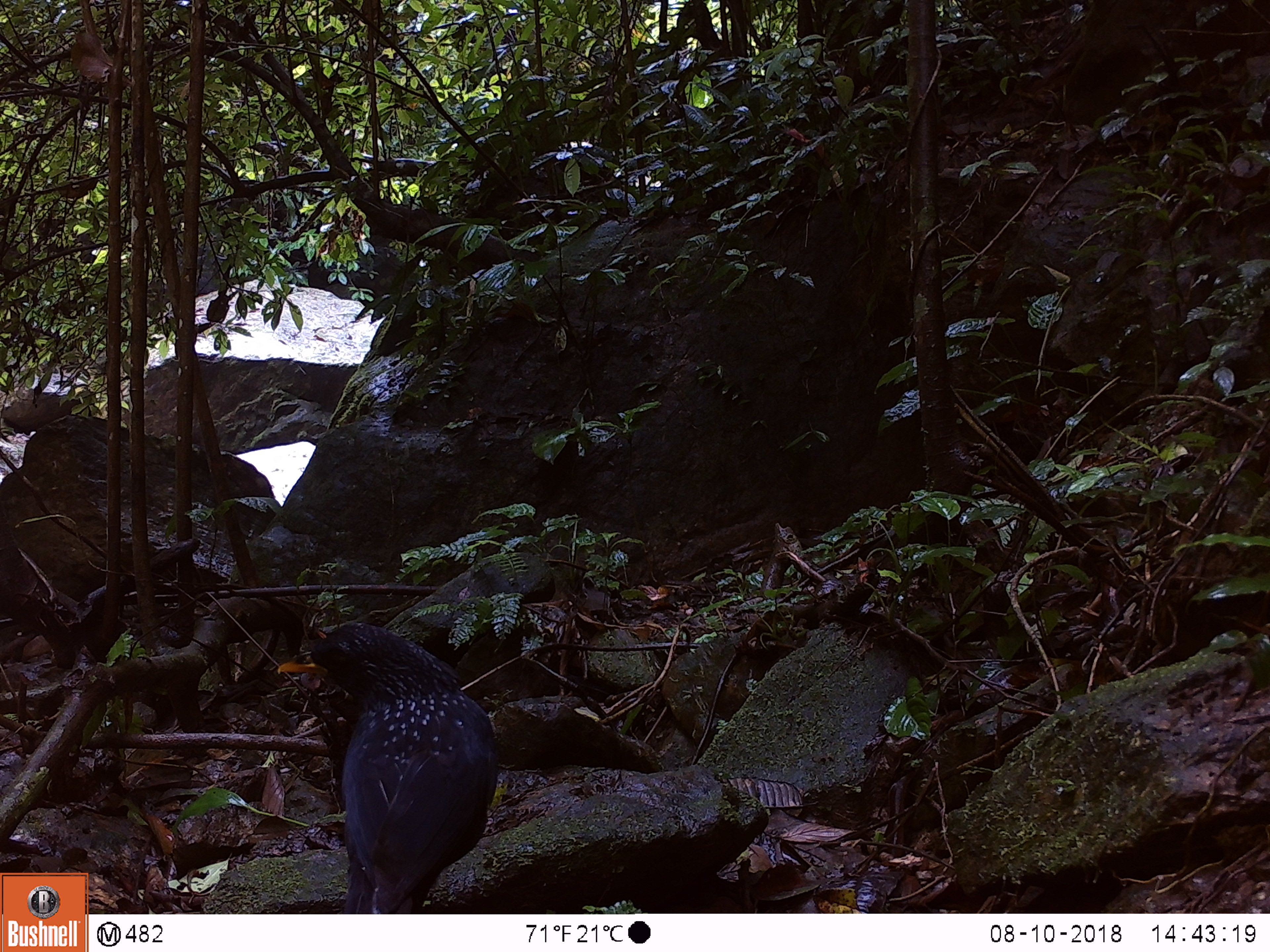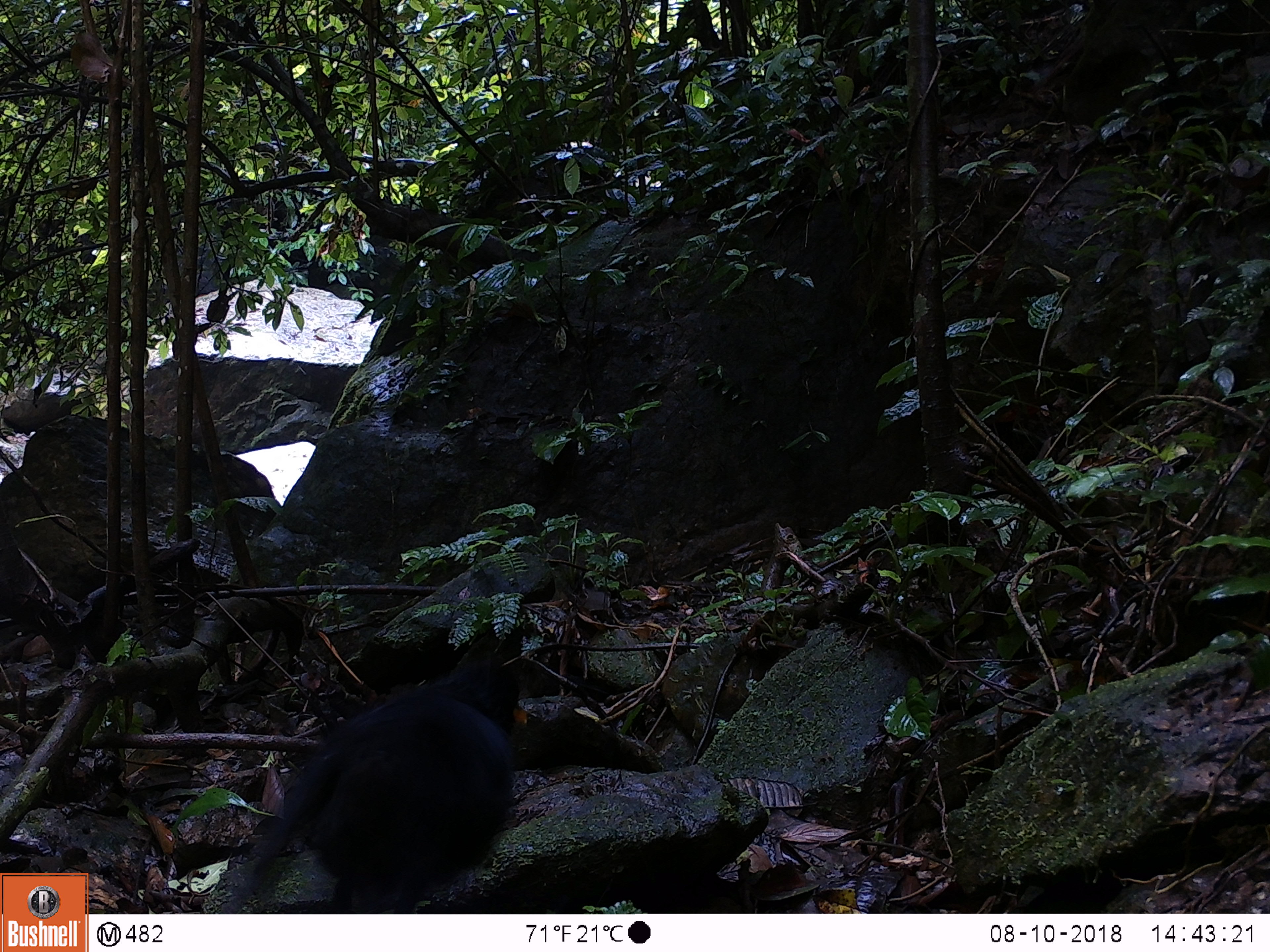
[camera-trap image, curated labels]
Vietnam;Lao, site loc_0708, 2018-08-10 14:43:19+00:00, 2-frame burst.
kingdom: Animalia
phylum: Chordata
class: Aves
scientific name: Aves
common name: bird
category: unidentified bird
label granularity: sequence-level